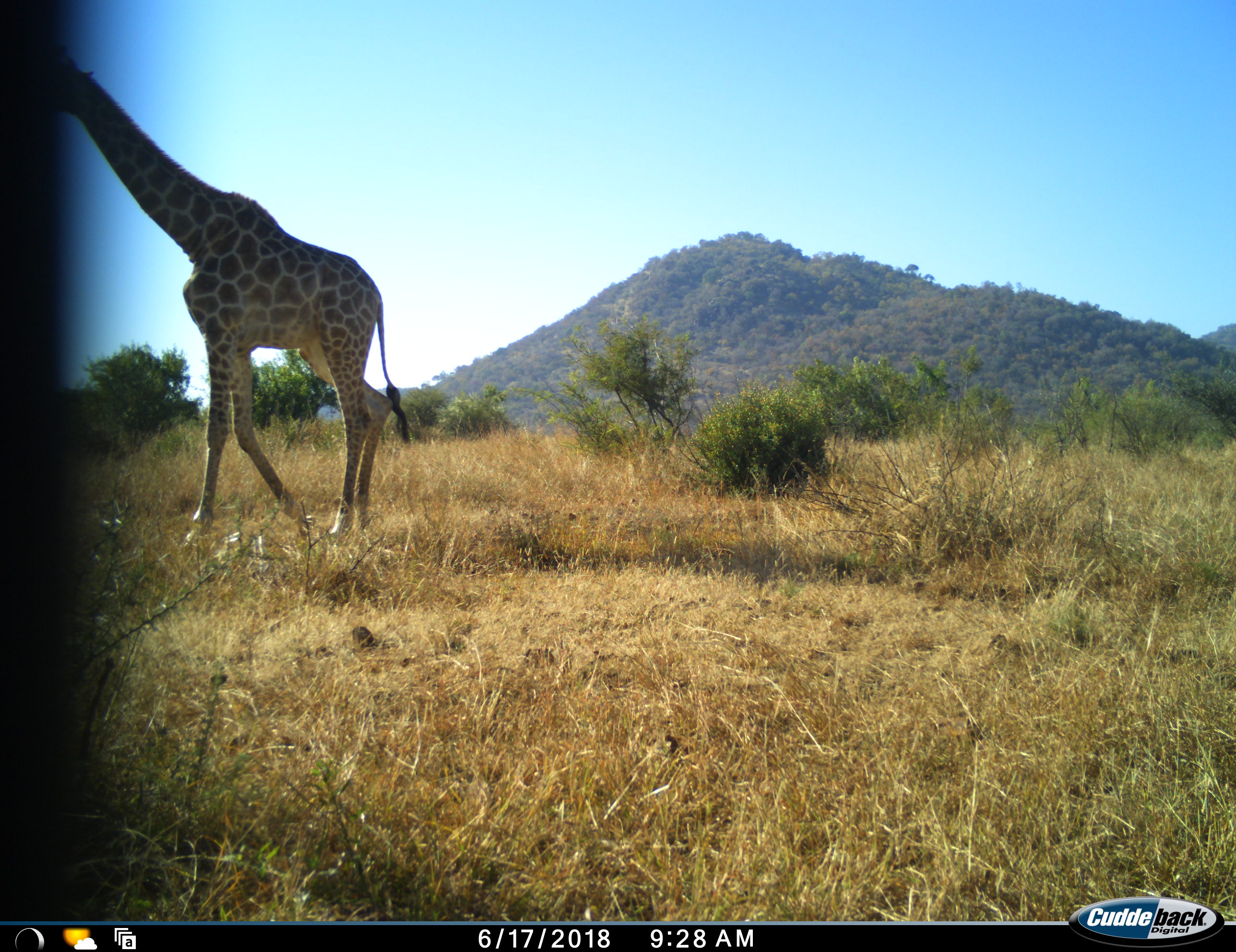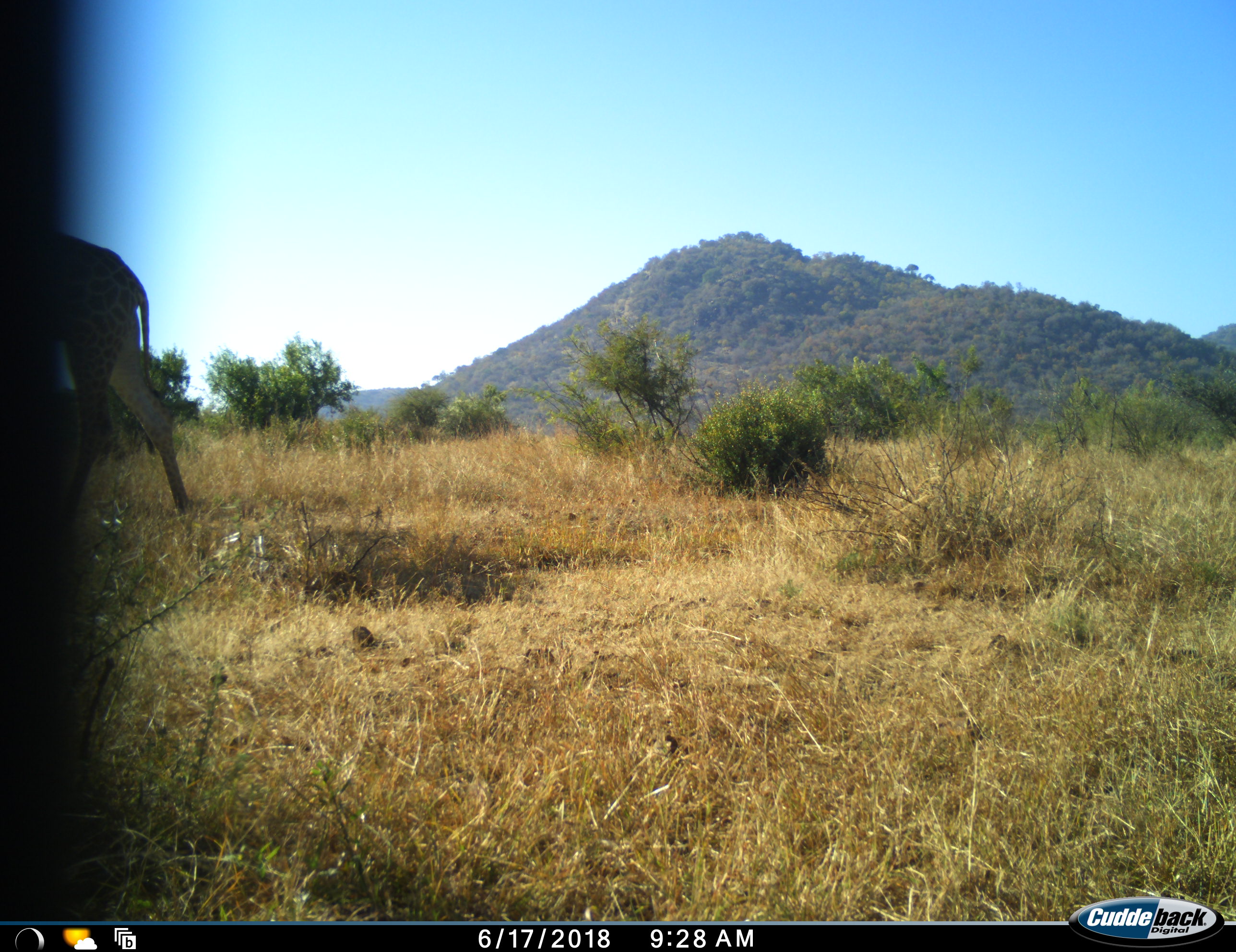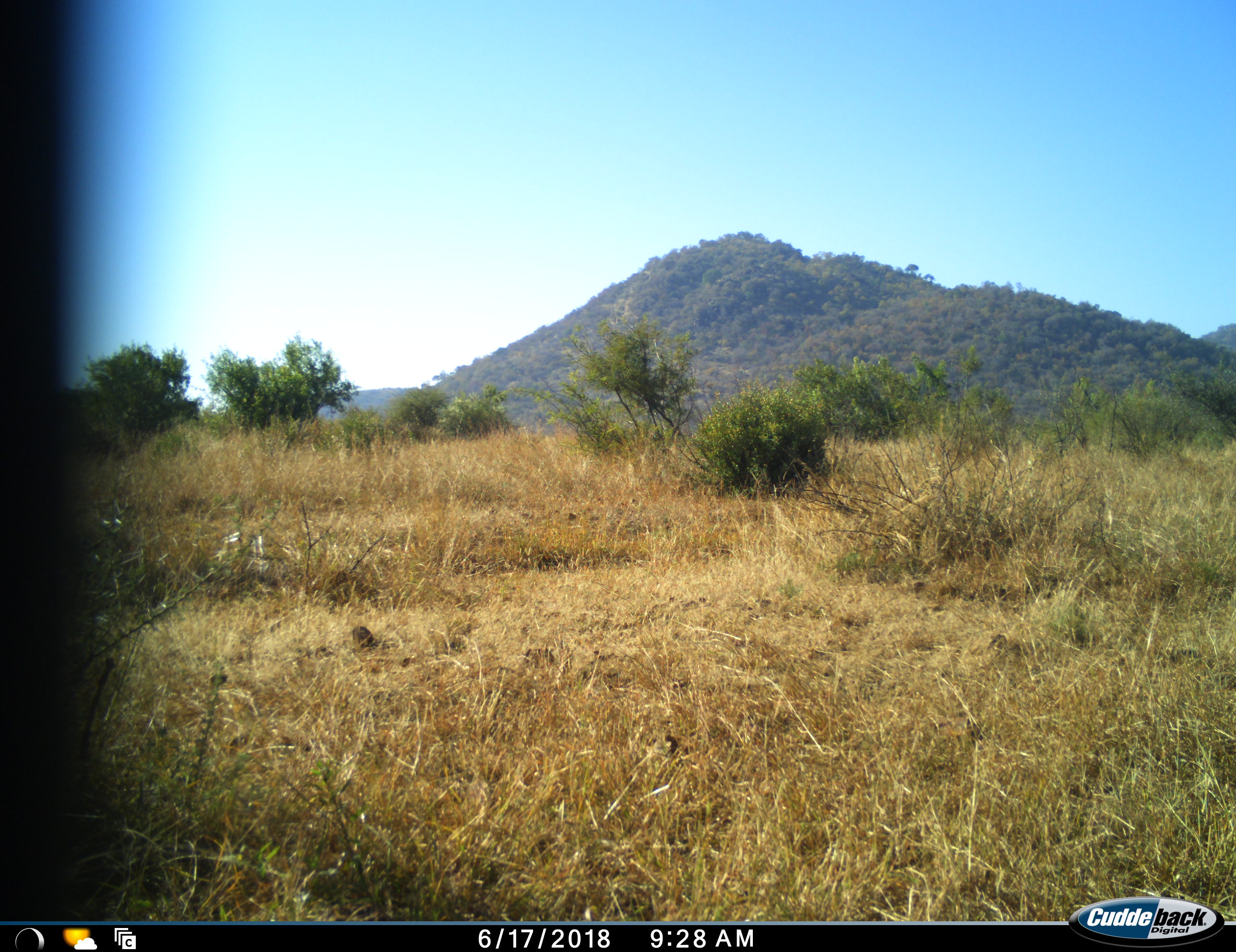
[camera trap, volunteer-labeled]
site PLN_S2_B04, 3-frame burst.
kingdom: Animalia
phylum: Chordata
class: Mammalia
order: Artiodactyla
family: Giraffidae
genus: Giraffa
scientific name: Giraffa camelopardalis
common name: giraffe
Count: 1.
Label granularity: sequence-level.